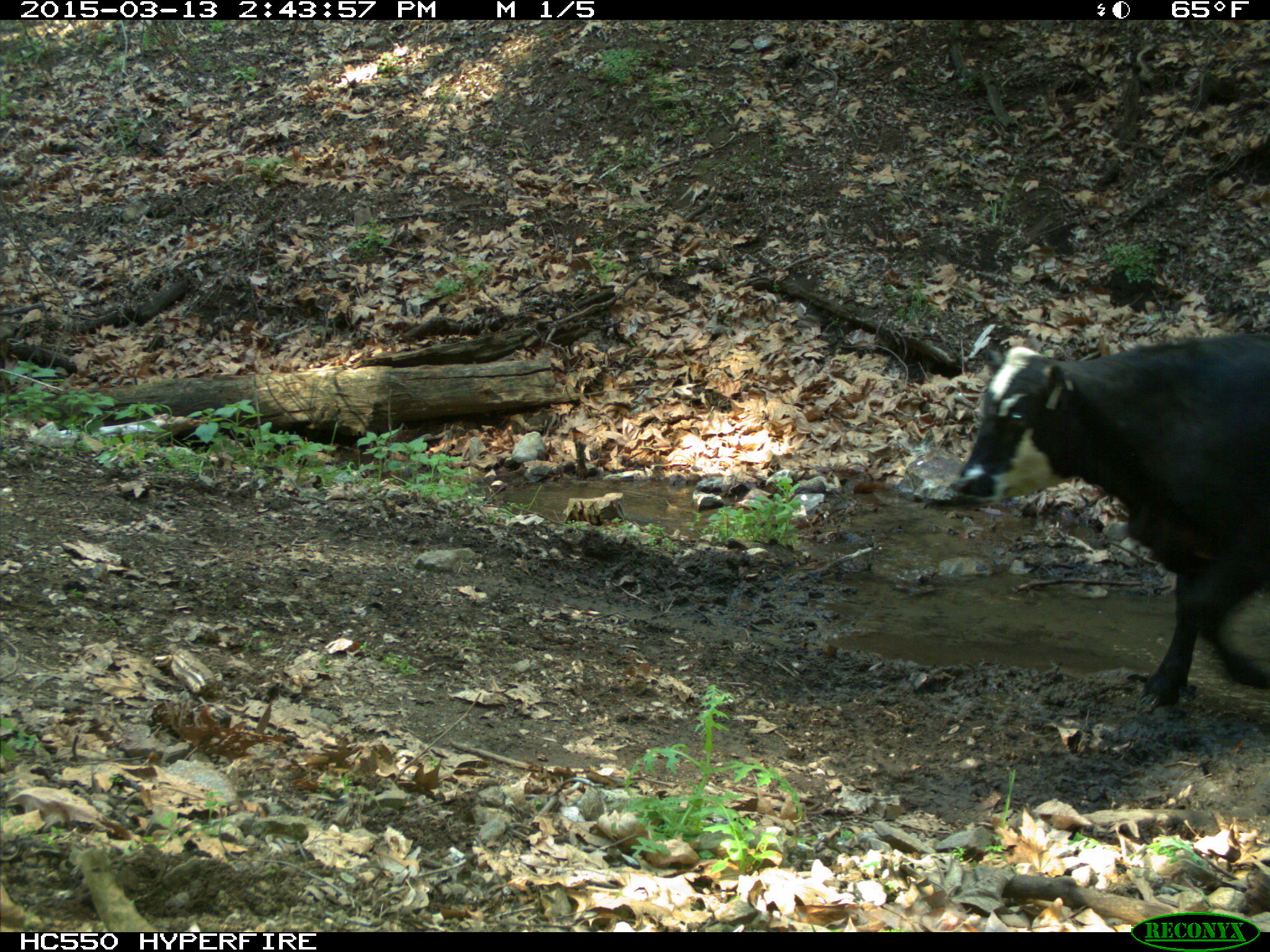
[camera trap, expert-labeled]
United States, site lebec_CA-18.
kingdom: Animalia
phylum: Chordata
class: Mammalia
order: Artiodactyla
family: Bovidae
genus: Bos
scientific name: Bos taurus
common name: domestic cow